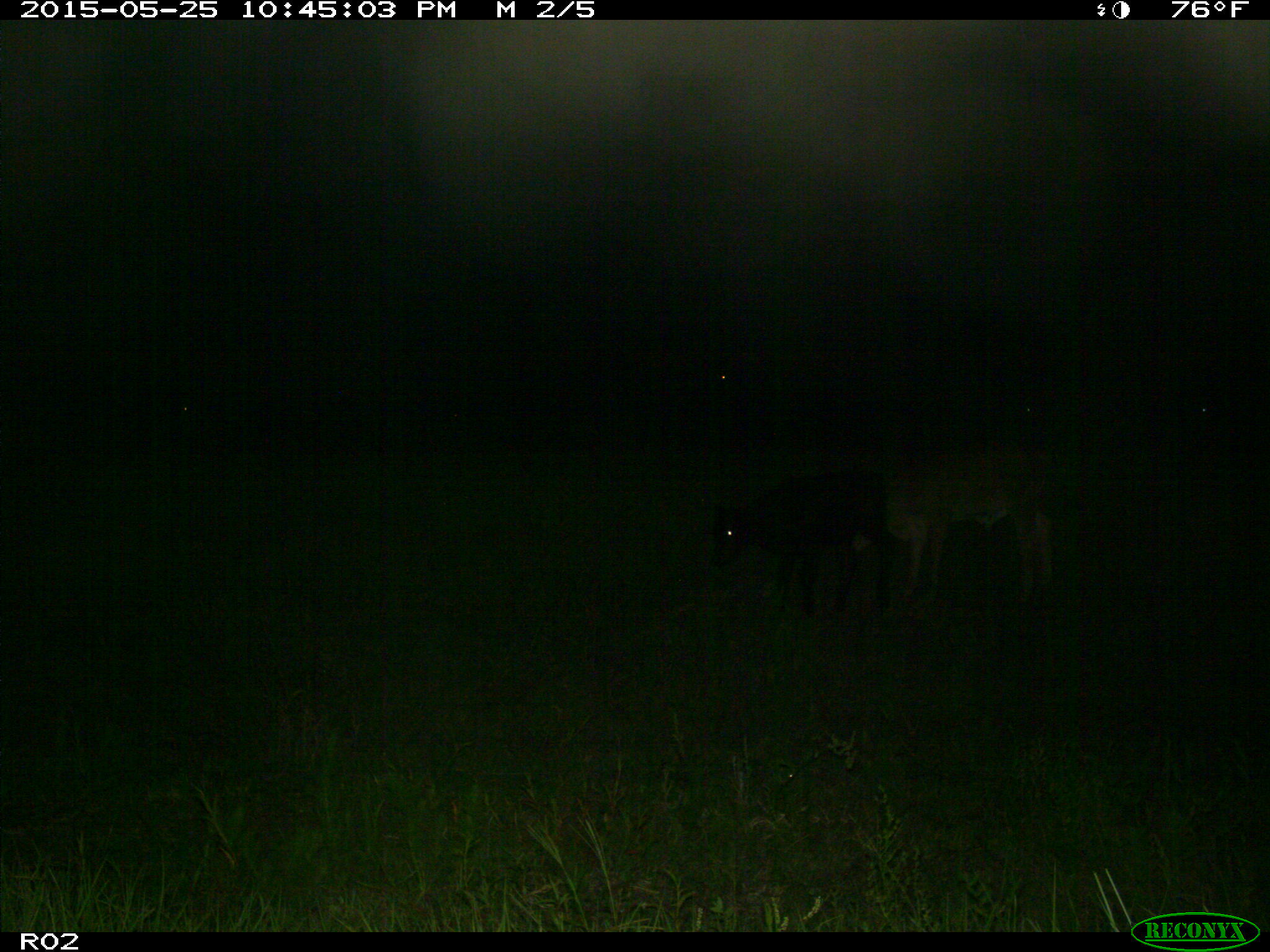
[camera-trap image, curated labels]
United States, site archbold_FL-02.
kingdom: Animalia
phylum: Chordata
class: Mammalia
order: Artiodactyla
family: Bovidae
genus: Bos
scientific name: Bos taurus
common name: domestic cow